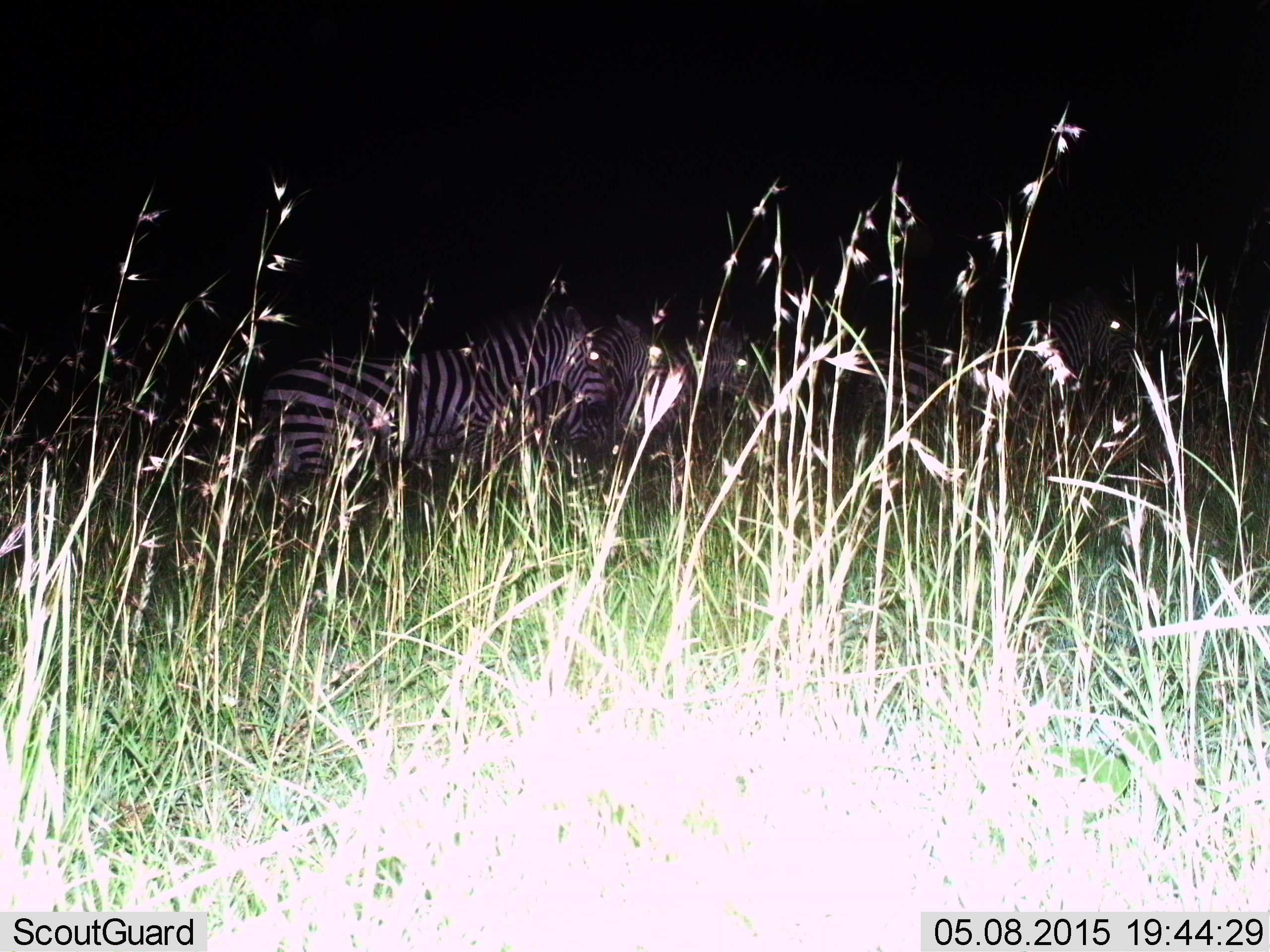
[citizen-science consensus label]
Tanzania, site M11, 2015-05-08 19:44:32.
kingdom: Animalia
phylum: Chordata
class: Mammalia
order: Perissodactyla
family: Equidae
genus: Equus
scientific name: Equus quagga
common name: plains zebra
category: zebra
Zebra (plains zebra) (Equus quagga), count 4. Behavior (volunteer vote fractions): standing 70%, resting 0%, moving 30%, interacting 0%. Young present (vote fraction): 0%. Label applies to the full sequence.